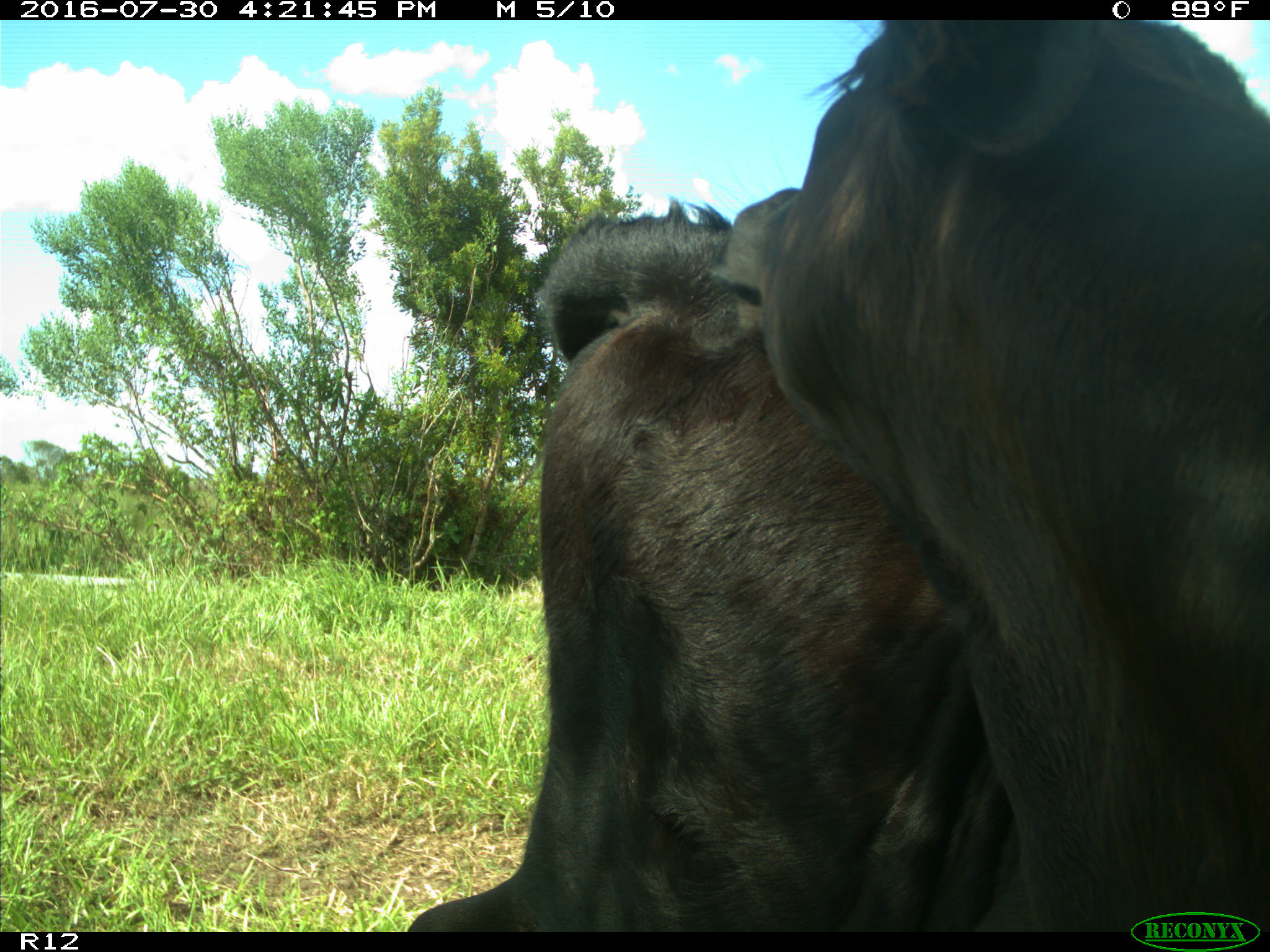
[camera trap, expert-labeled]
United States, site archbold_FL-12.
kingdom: Animalia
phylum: Chordata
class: Mammalia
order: Artiodactyla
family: Bovidae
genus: Bos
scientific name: Bos taurus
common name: domestic cow